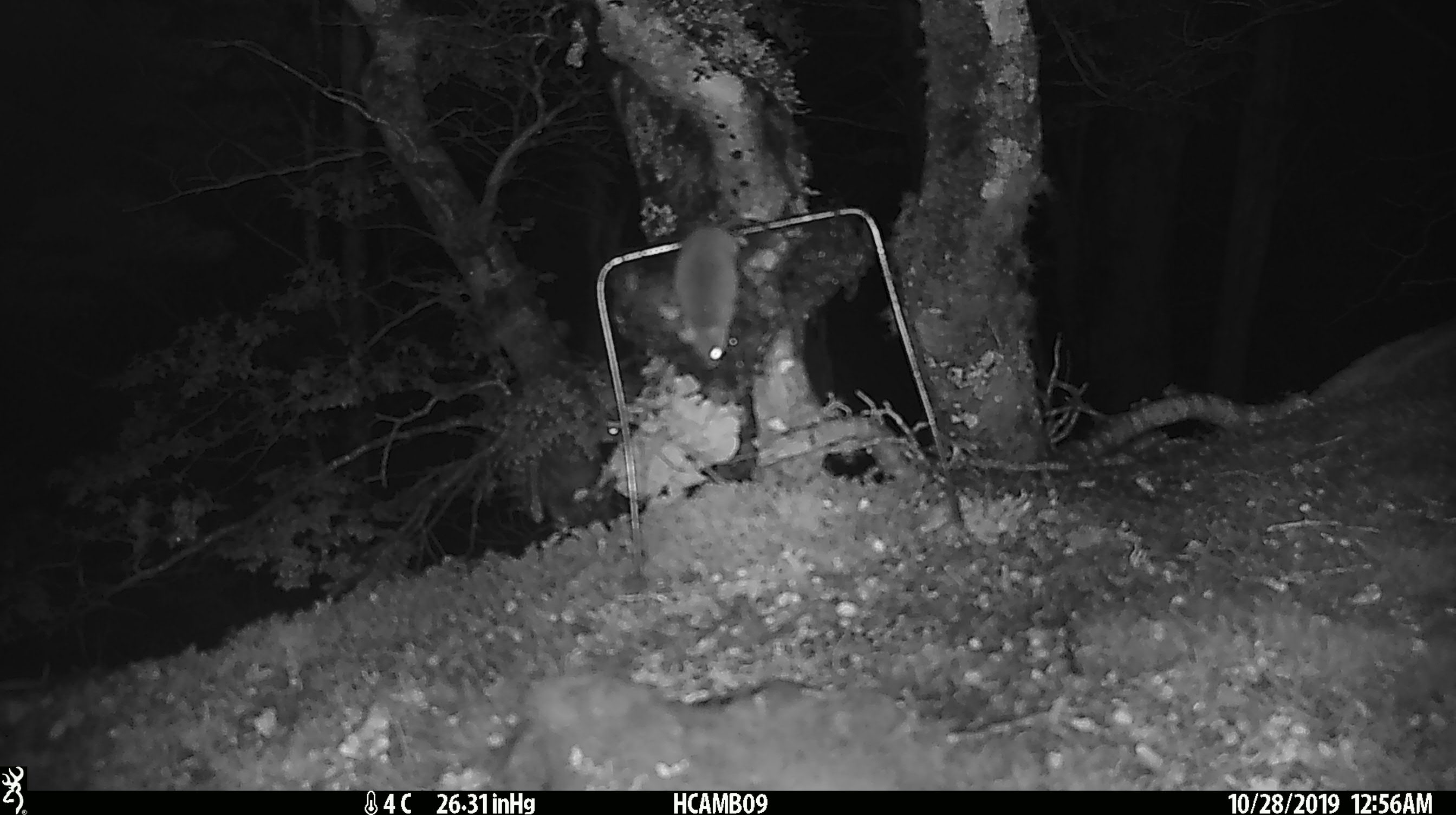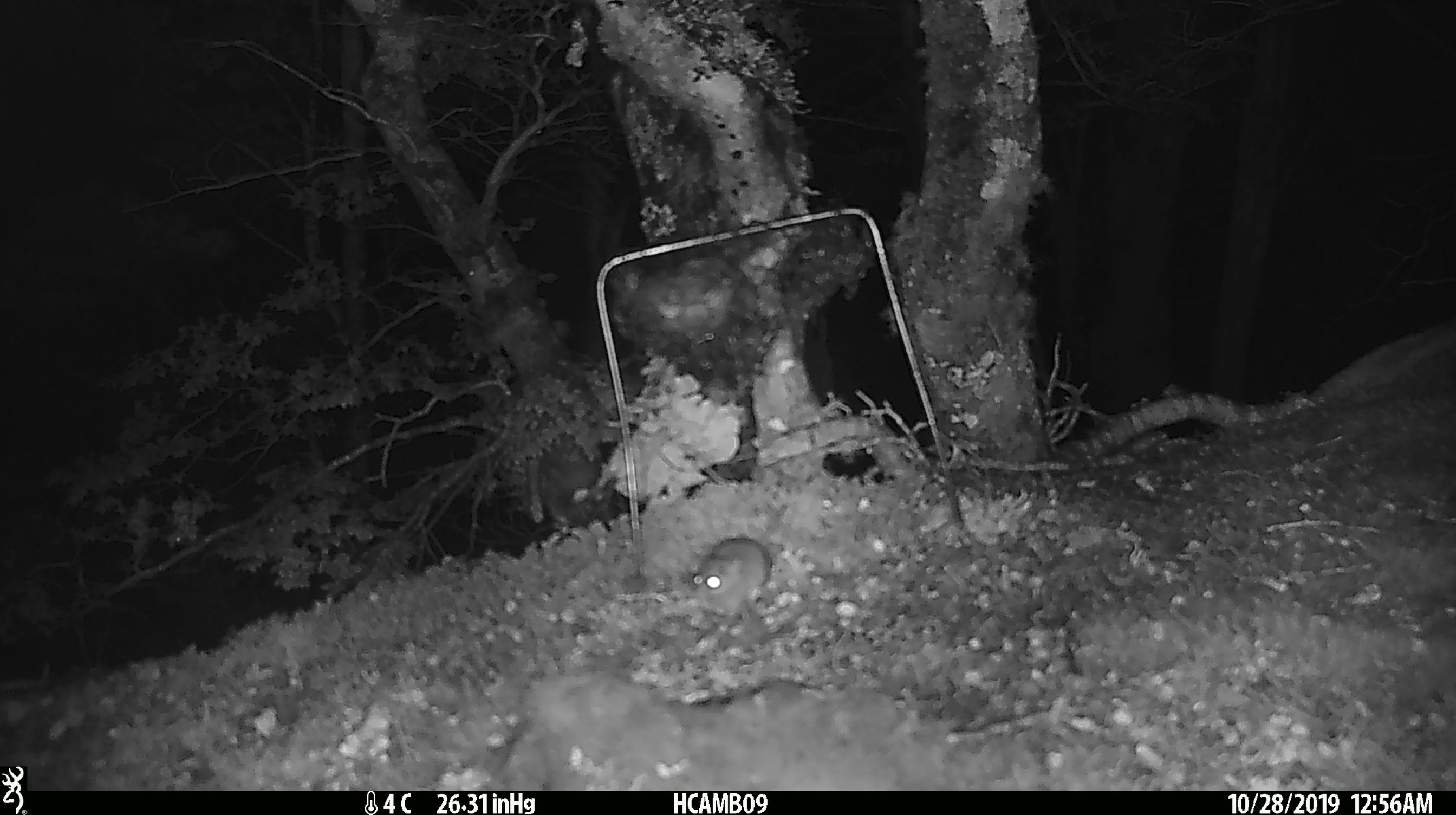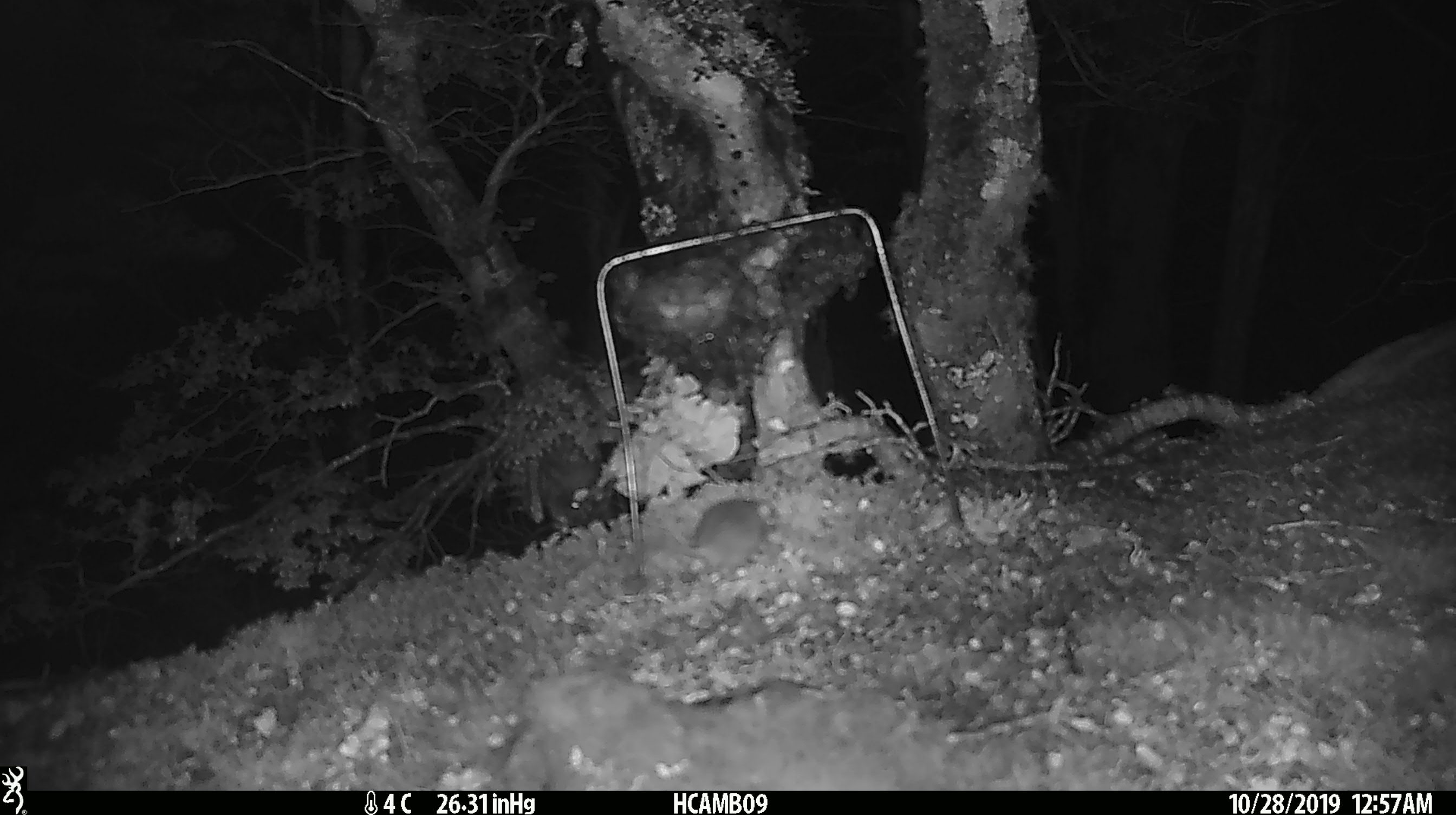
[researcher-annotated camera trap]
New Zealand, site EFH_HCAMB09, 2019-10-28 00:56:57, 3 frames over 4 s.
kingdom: Animalia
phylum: Chordata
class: Mammalia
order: Rodentia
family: Muridae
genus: Mus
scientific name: Mus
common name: mouse